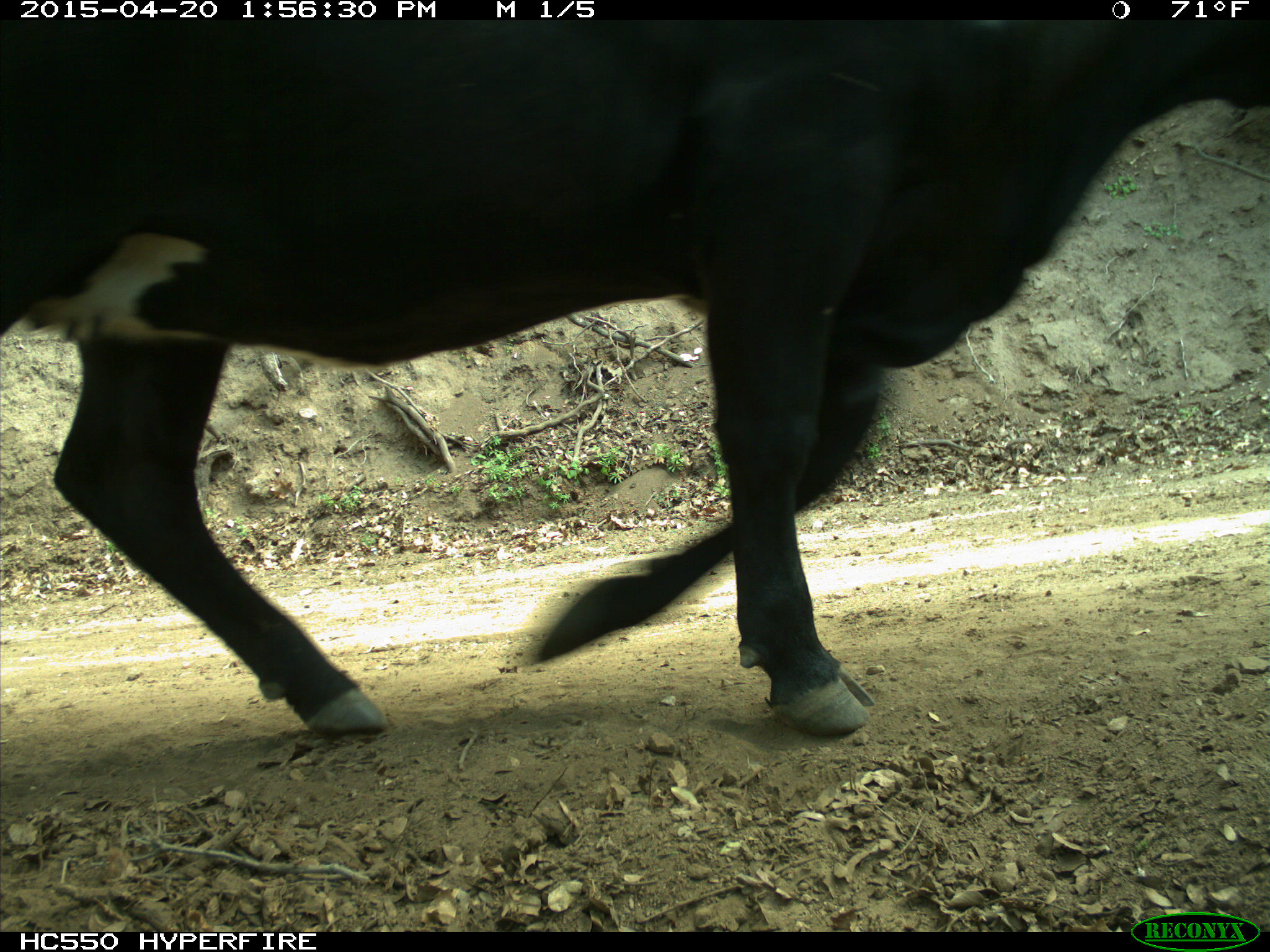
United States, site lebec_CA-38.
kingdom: Animalia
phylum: Chordata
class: Mammalia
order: Artiodactyla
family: Bovidae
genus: Bos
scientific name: Bos taurus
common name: domestic cow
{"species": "Bos taurus (domestic cow)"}